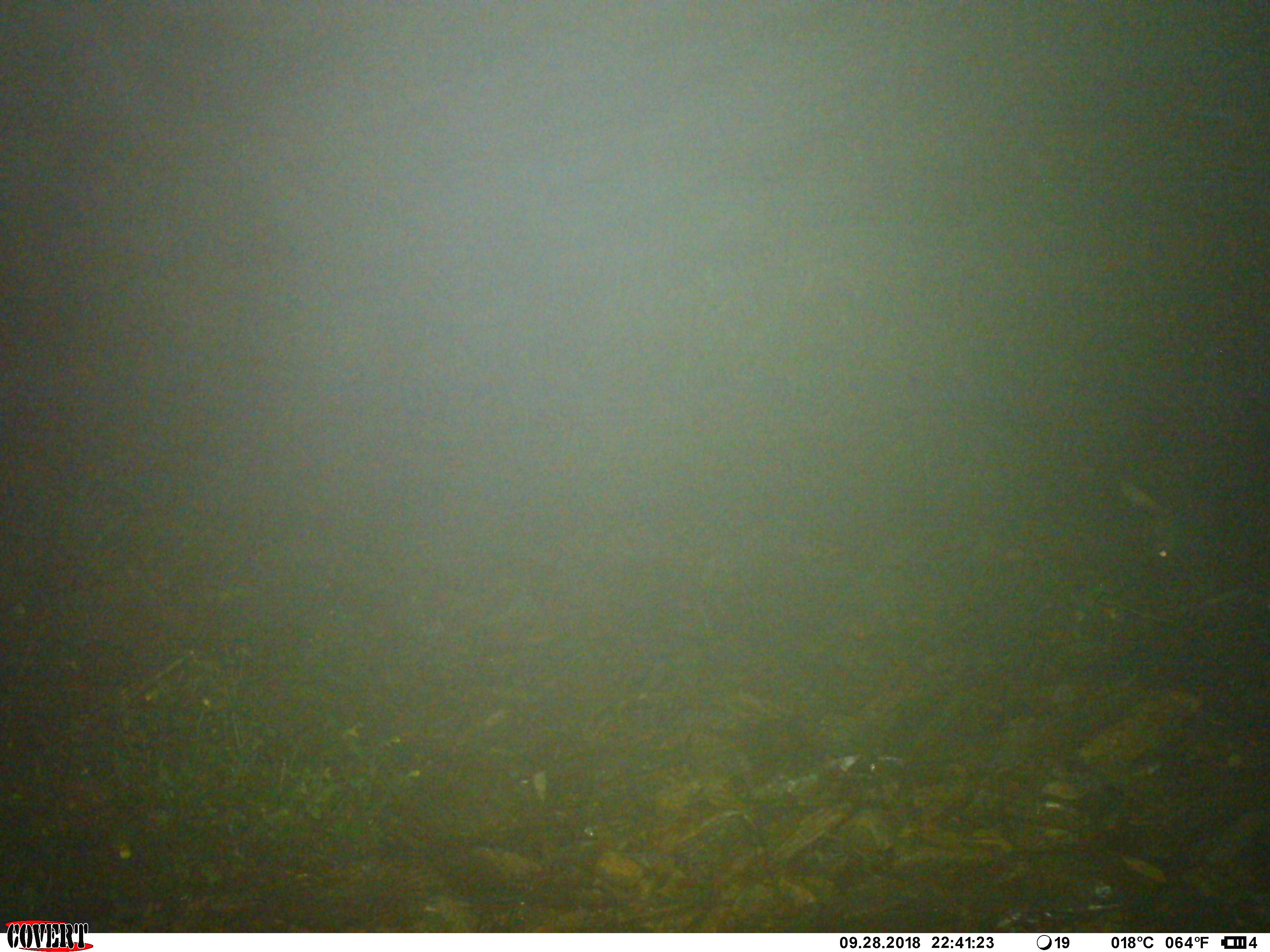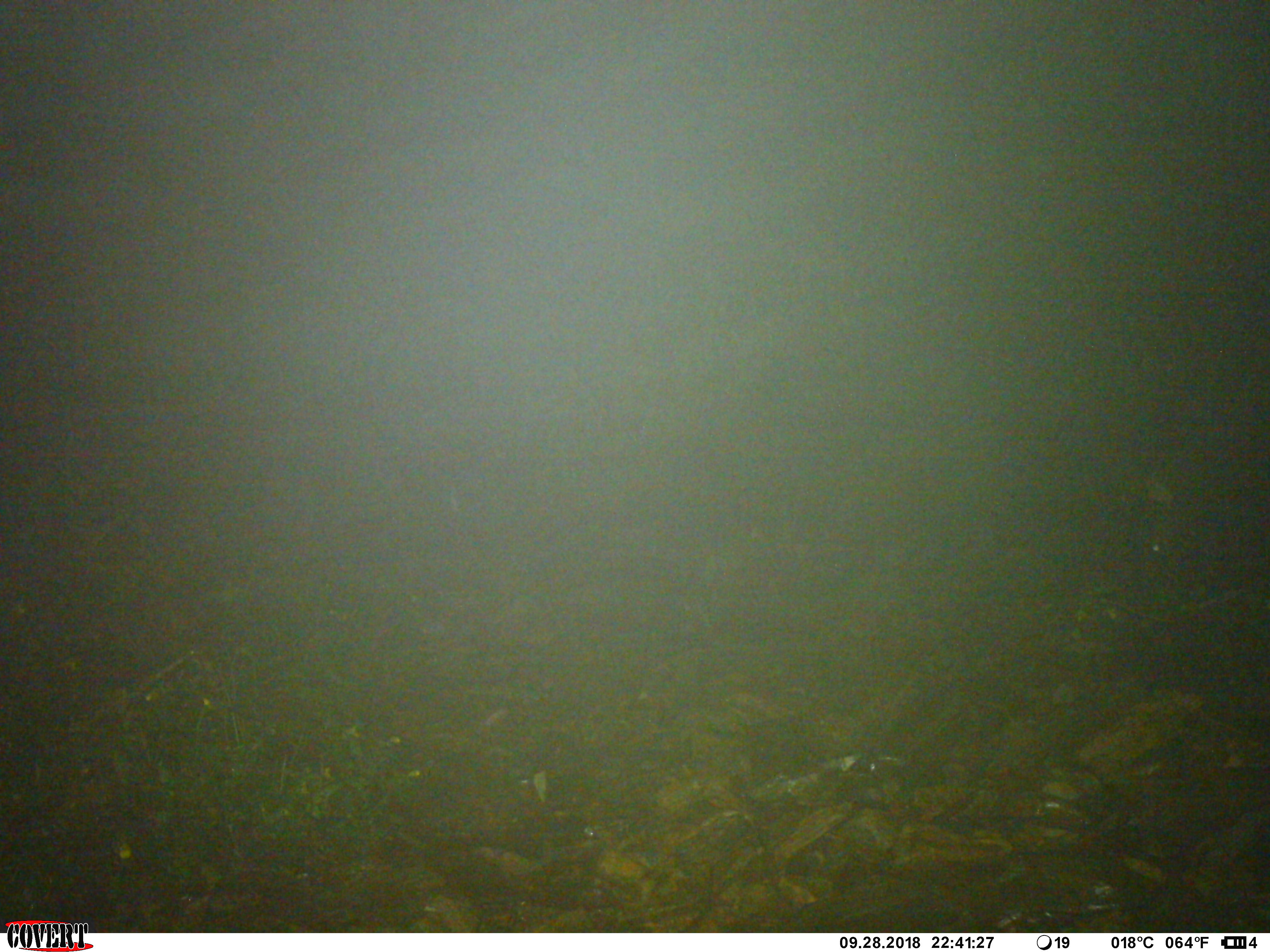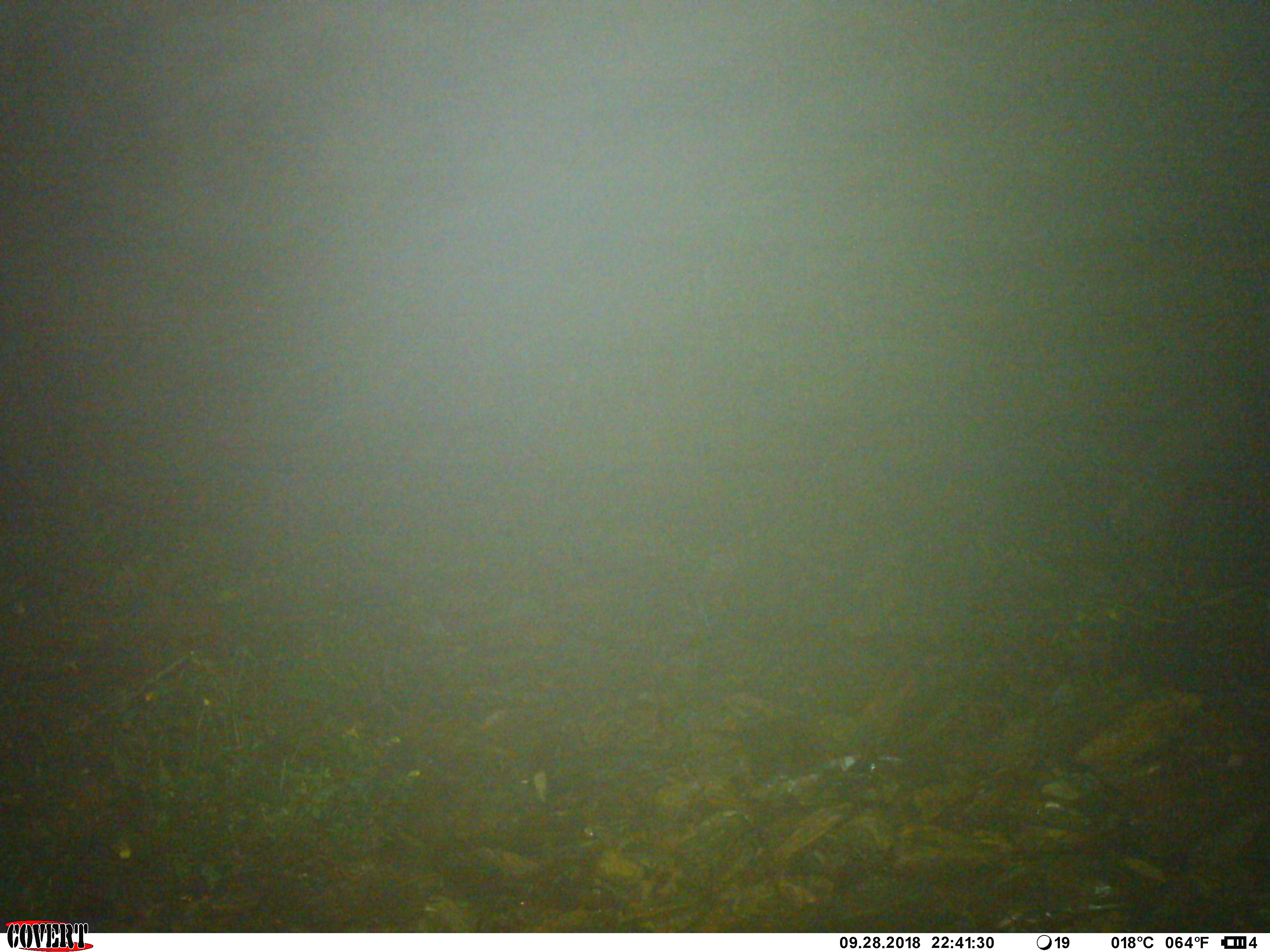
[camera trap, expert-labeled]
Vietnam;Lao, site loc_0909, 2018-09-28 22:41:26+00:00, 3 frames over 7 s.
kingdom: Animalia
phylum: Chordata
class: Mammalia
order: Artiodactyla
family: Bovidae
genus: Capricornis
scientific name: Capricornis sumatraensis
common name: chinese serow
Chinese serow (Capricornis sumatraensis). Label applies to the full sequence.